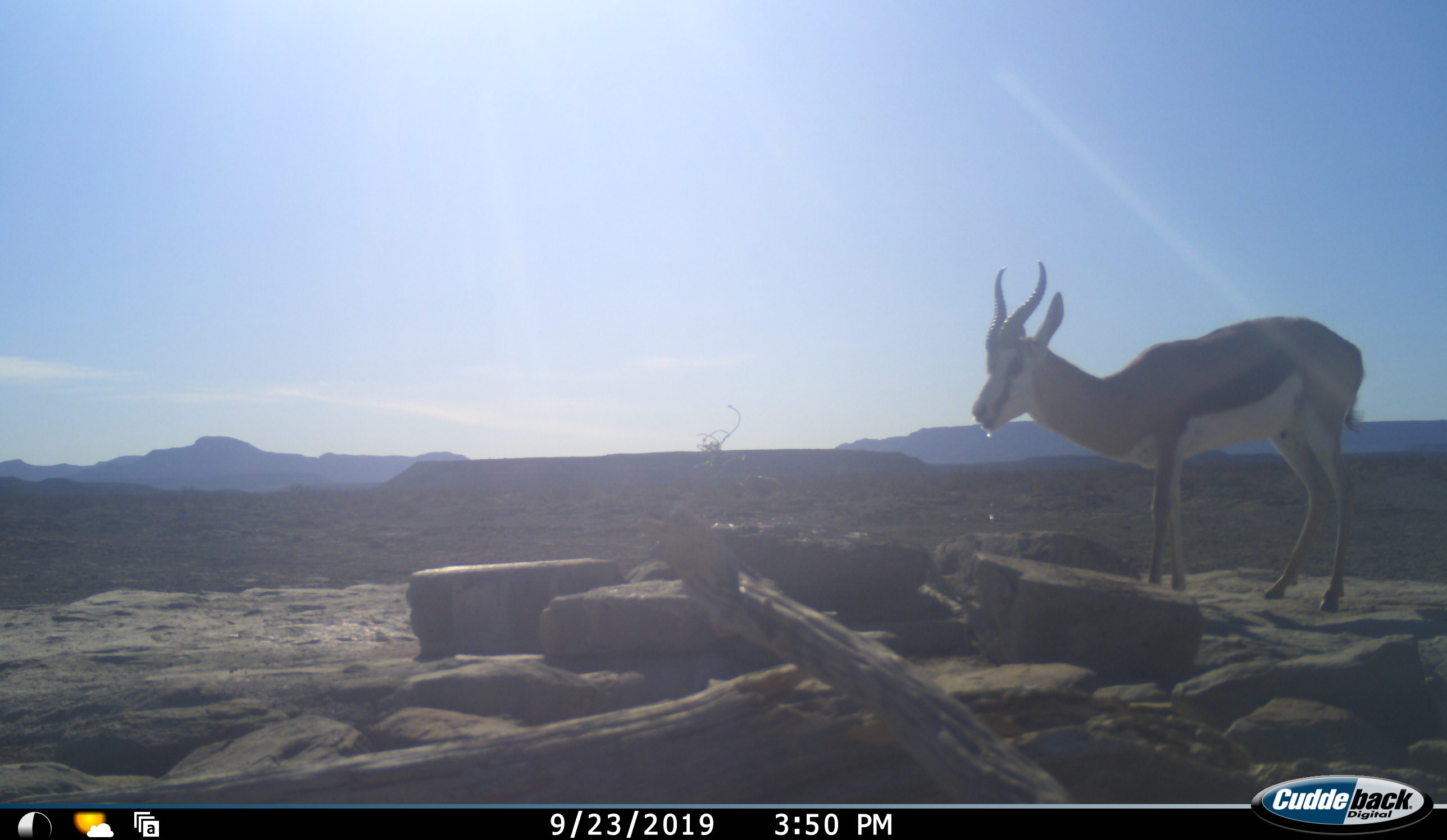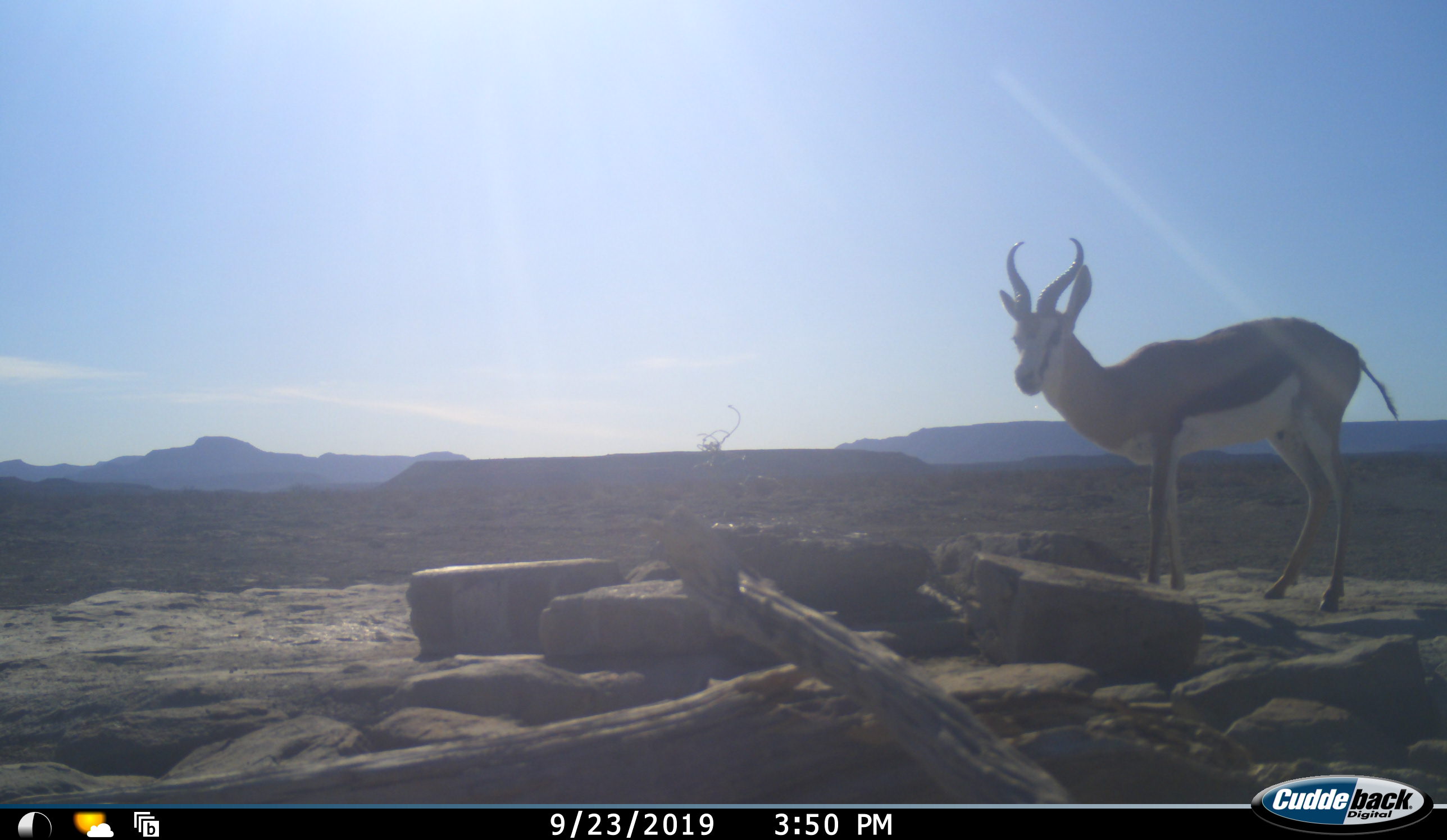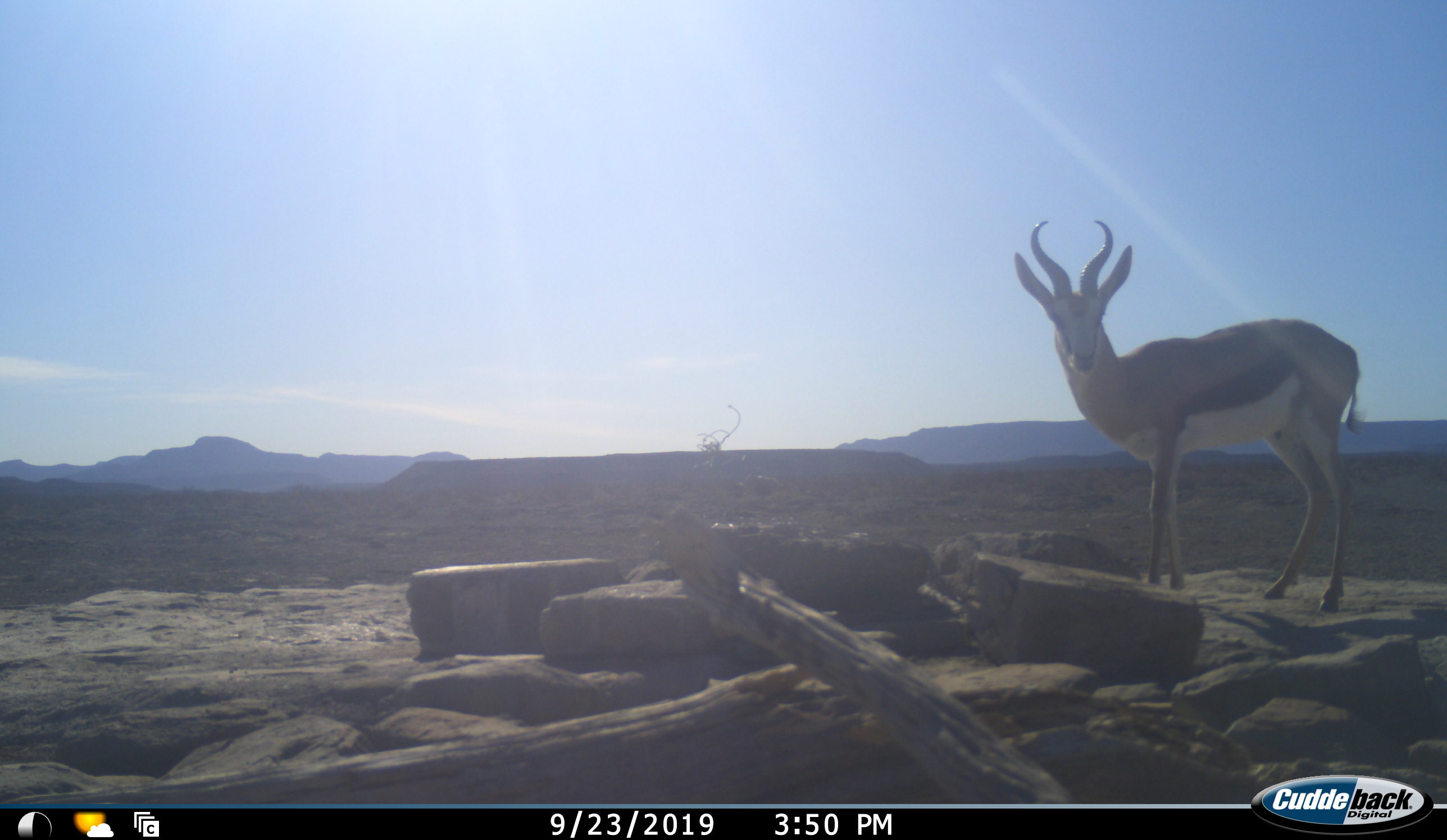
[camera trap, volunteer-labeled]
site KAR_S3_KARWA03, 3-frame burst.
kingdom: Animalia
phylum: Chordata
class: Mammalia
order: Artiodactyla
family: Bovidae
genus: Antidorcas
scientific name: Antidorcas marsupialis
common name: springbok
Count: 1.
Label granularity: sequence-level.